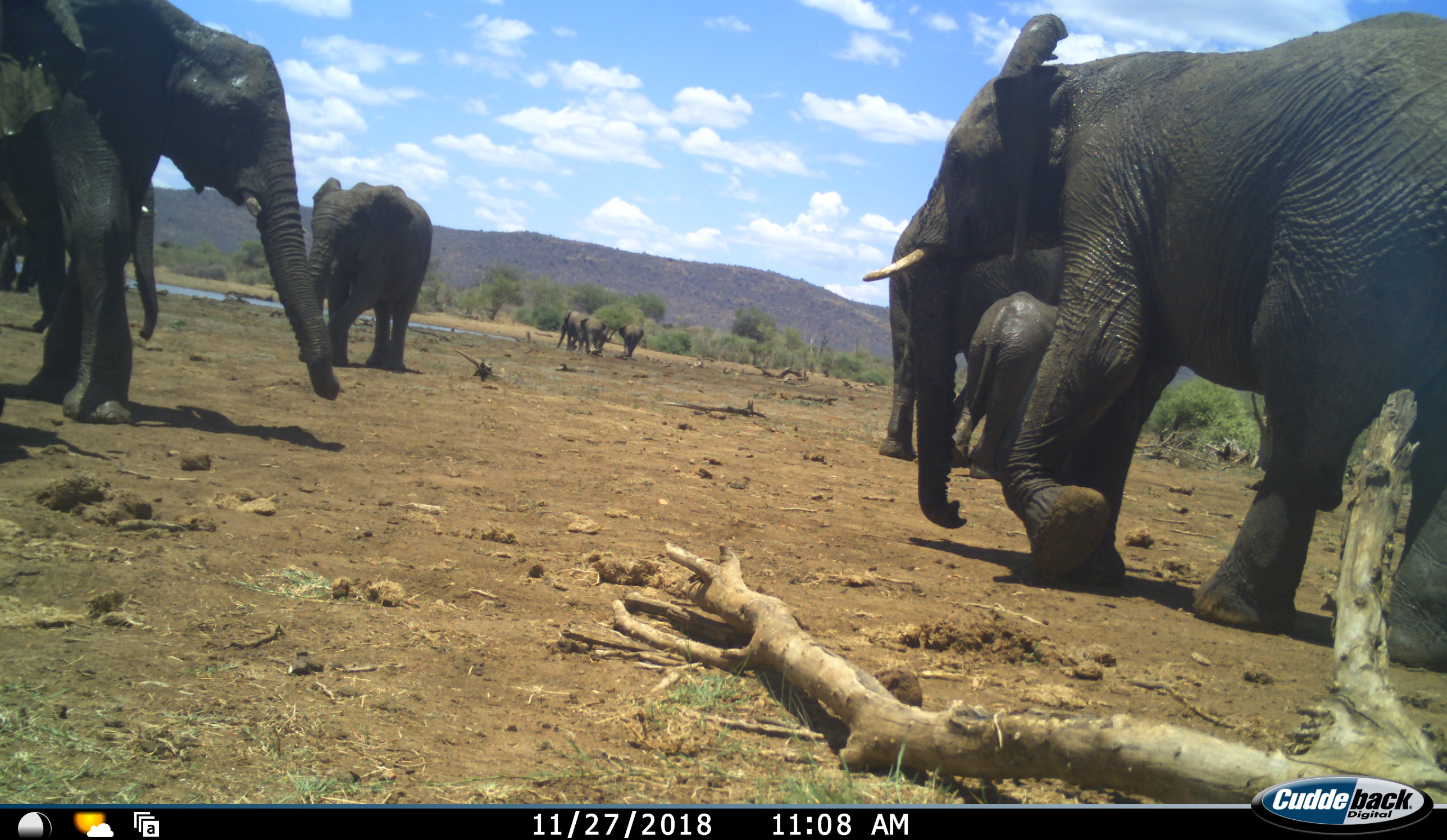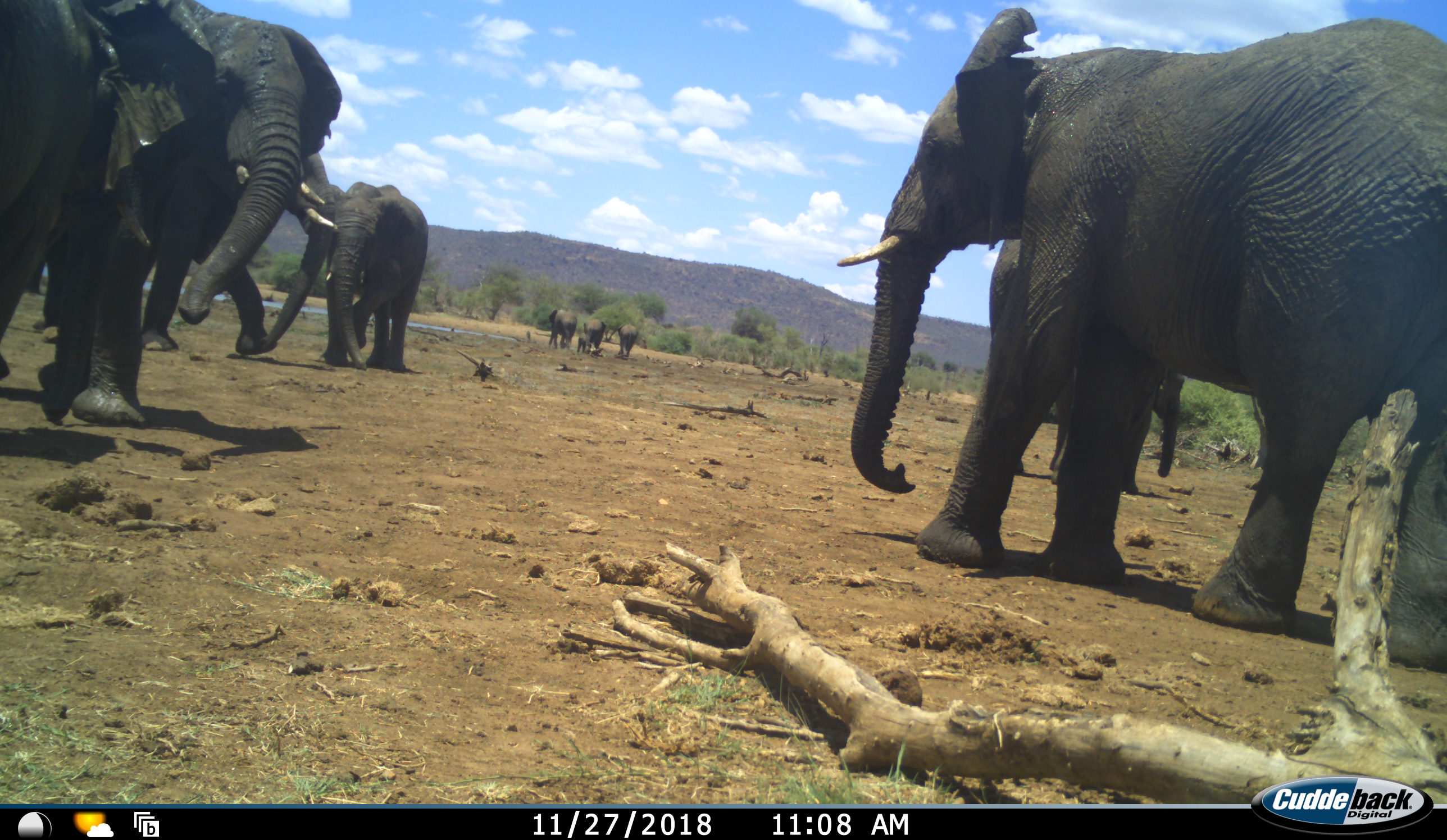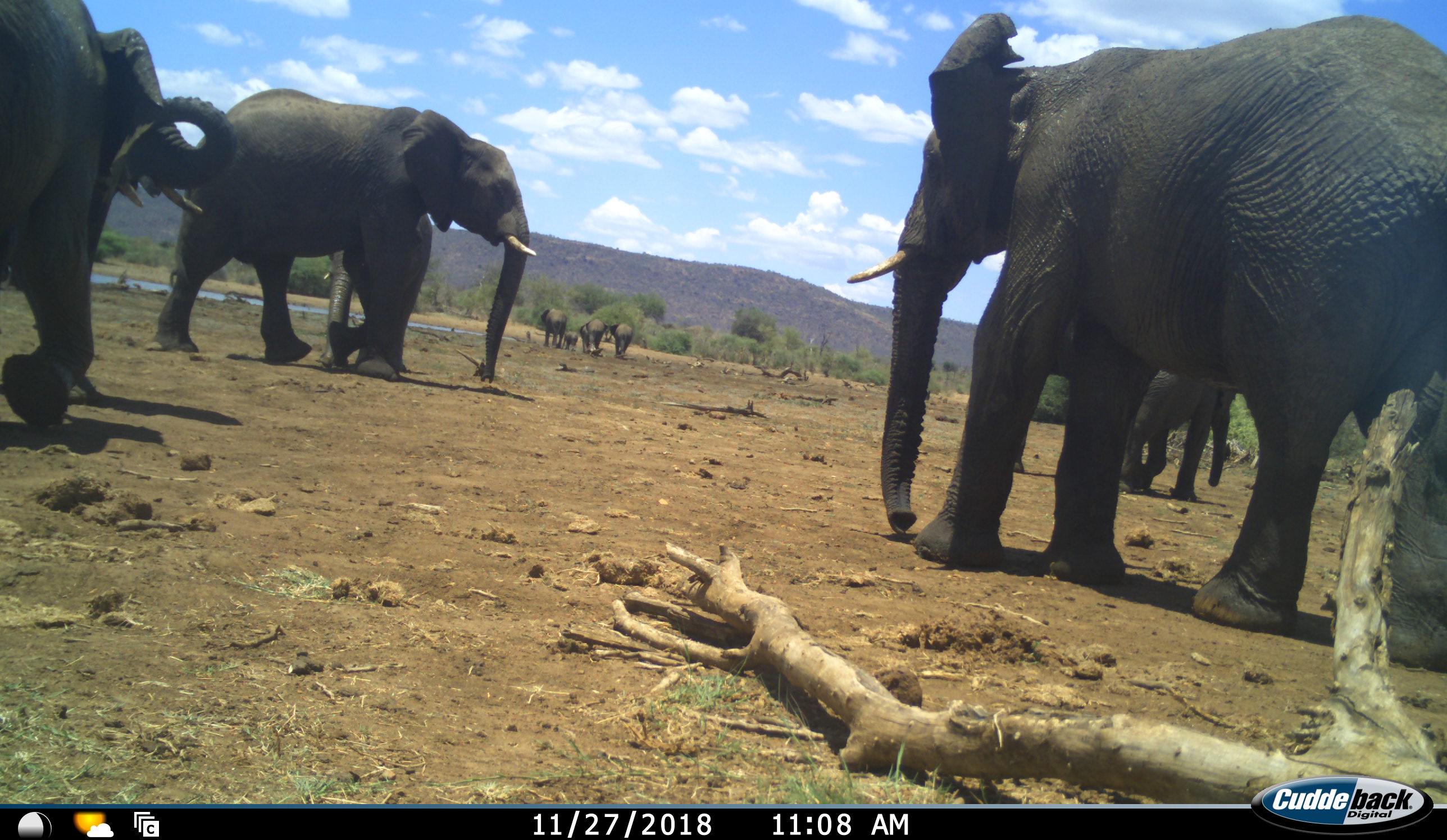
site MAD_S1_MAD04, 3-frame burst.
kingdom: Animalia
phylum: Chordata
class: Mammalia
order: Proboscidea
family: Elephantidae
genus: Loxodonta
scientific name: Loxodonta africana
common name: african bush elephant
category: elephant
Elephant (african bush elephant) (Loxodonta africana), count 10. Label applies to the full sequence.